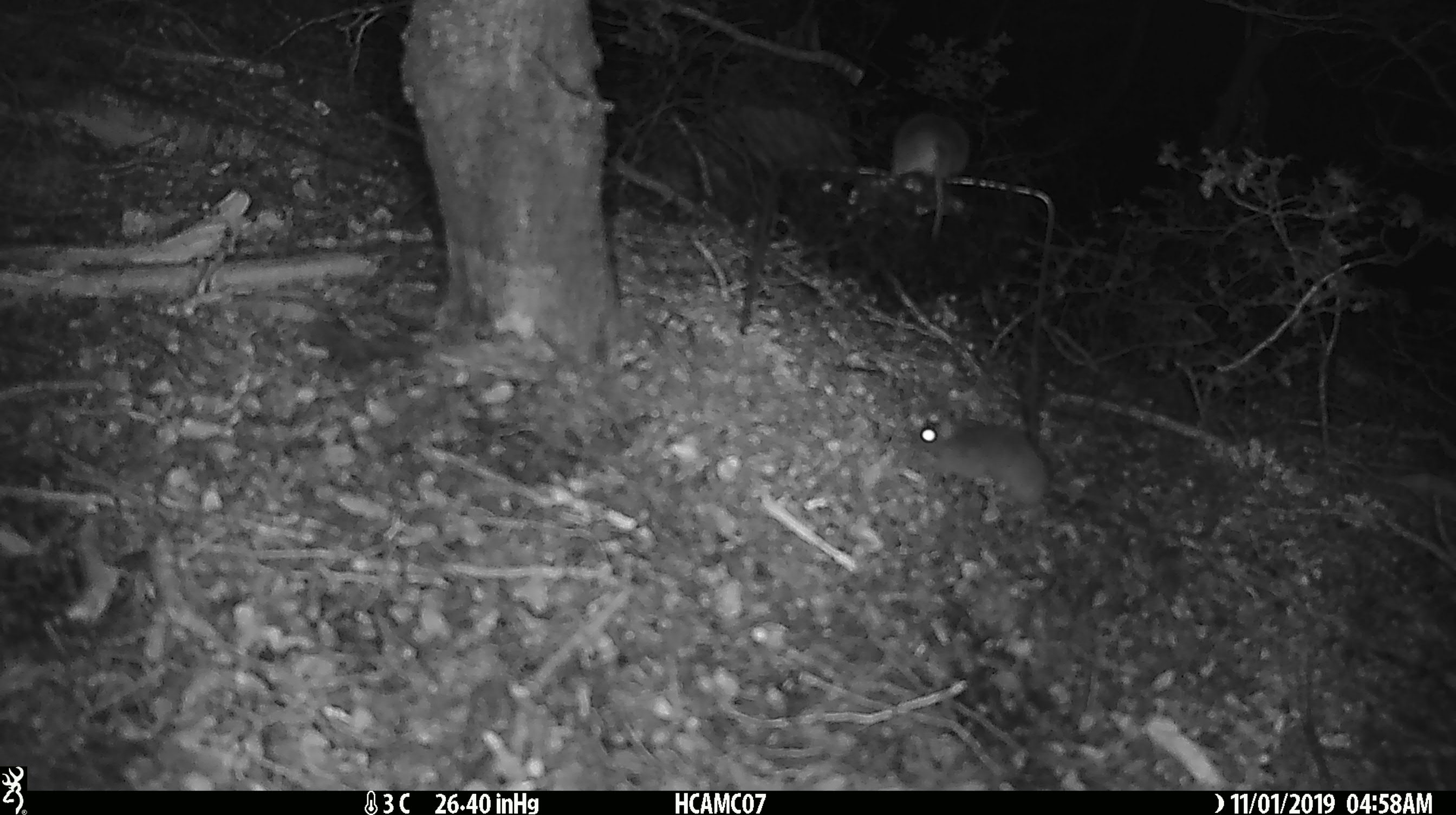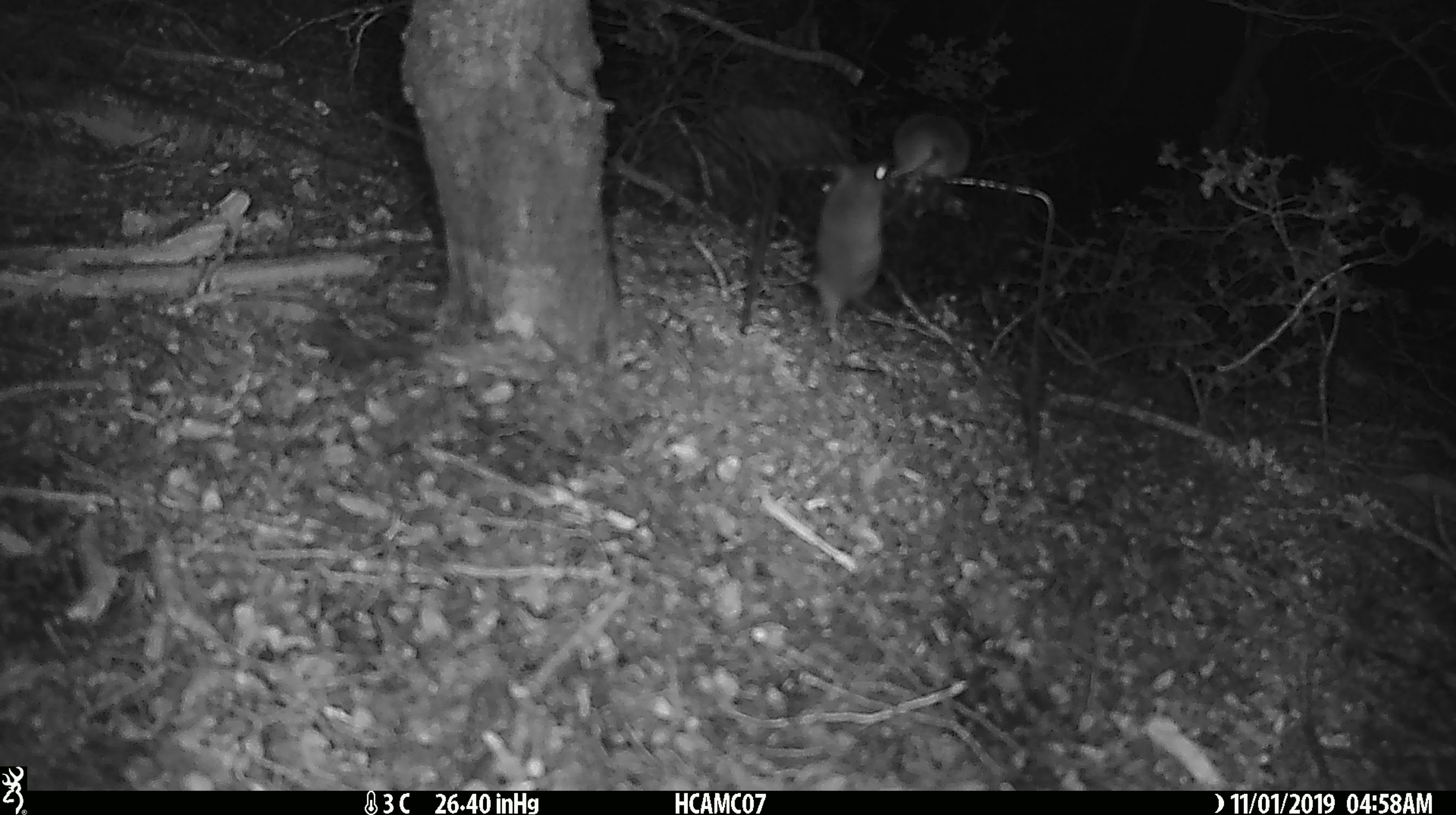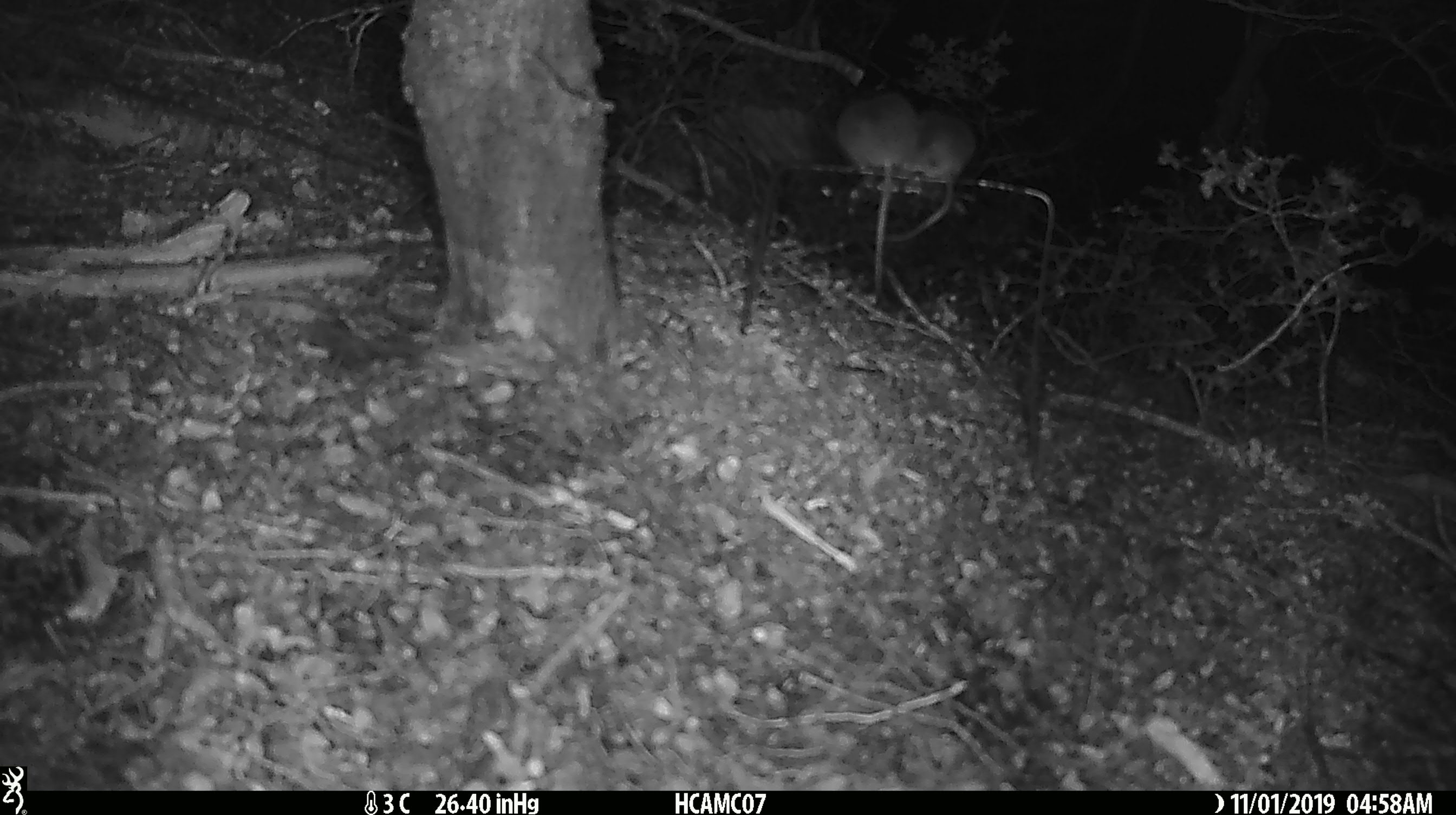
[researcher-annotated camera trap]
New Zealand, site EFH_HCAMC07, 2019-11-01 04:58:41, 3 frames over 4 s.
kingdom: Animalia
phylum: Chordata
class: Mammalia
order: Rodentia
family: Muridae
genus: Mus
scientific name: Mus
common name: mouse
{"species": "mouse (Mus)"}